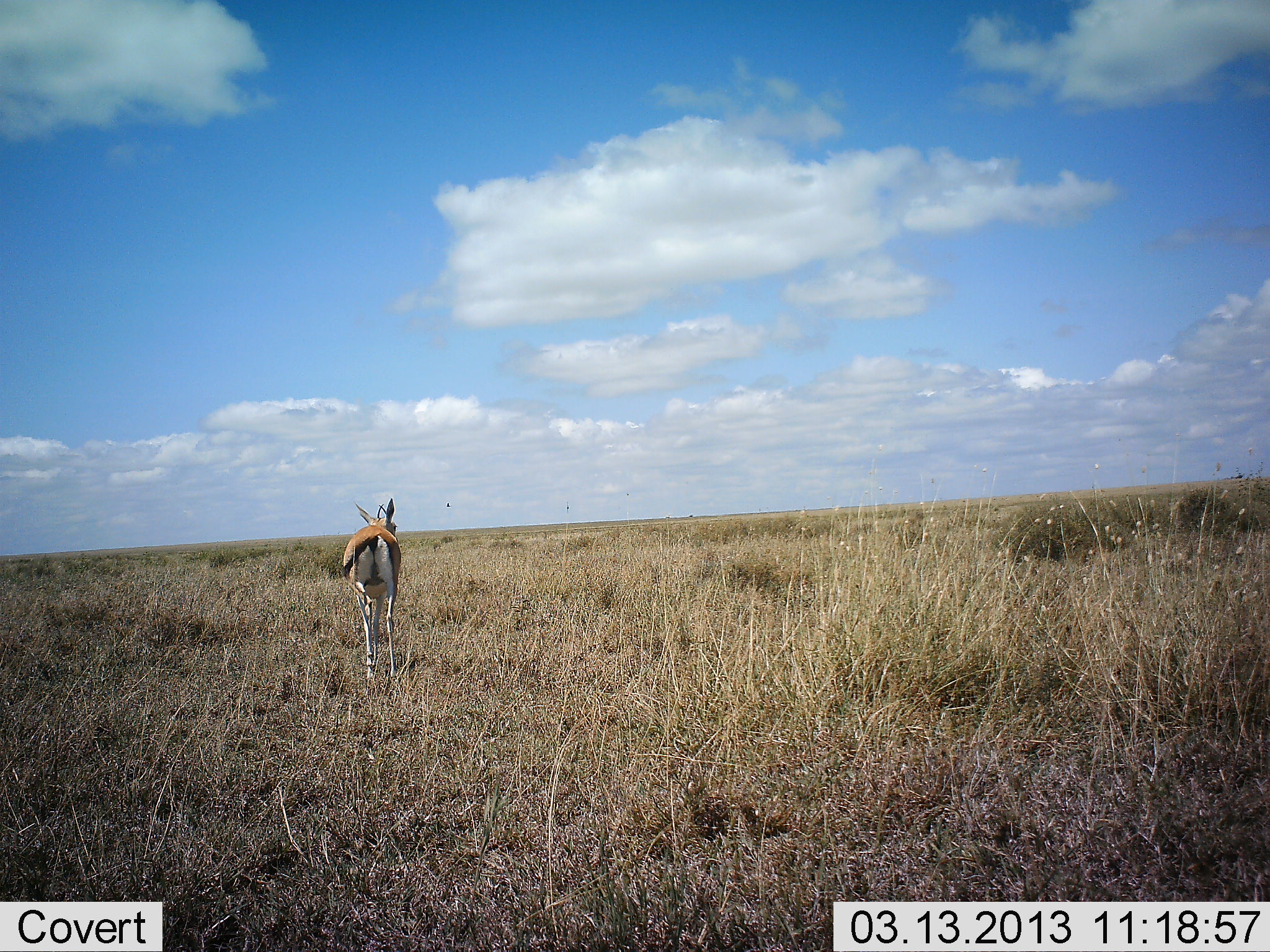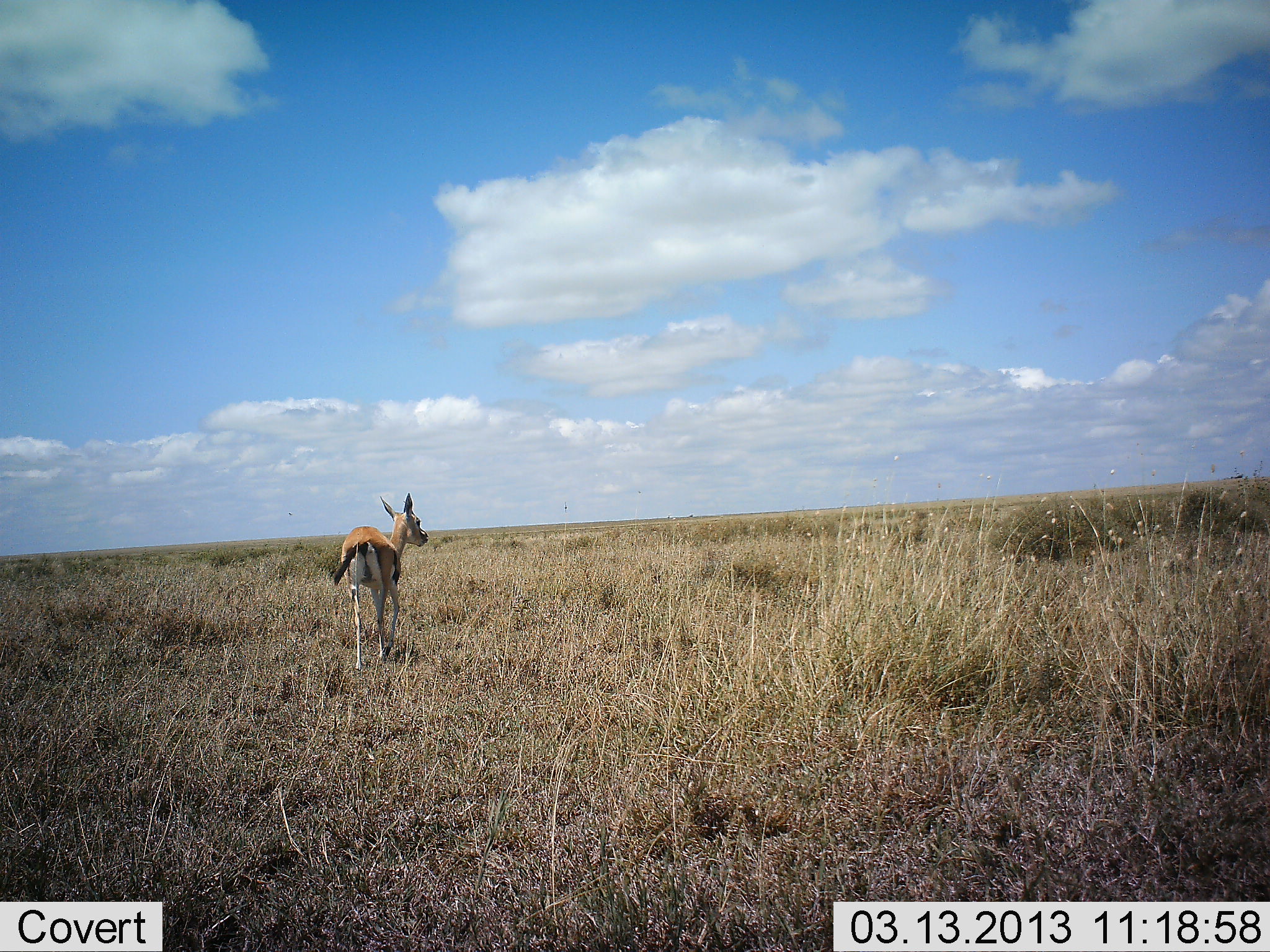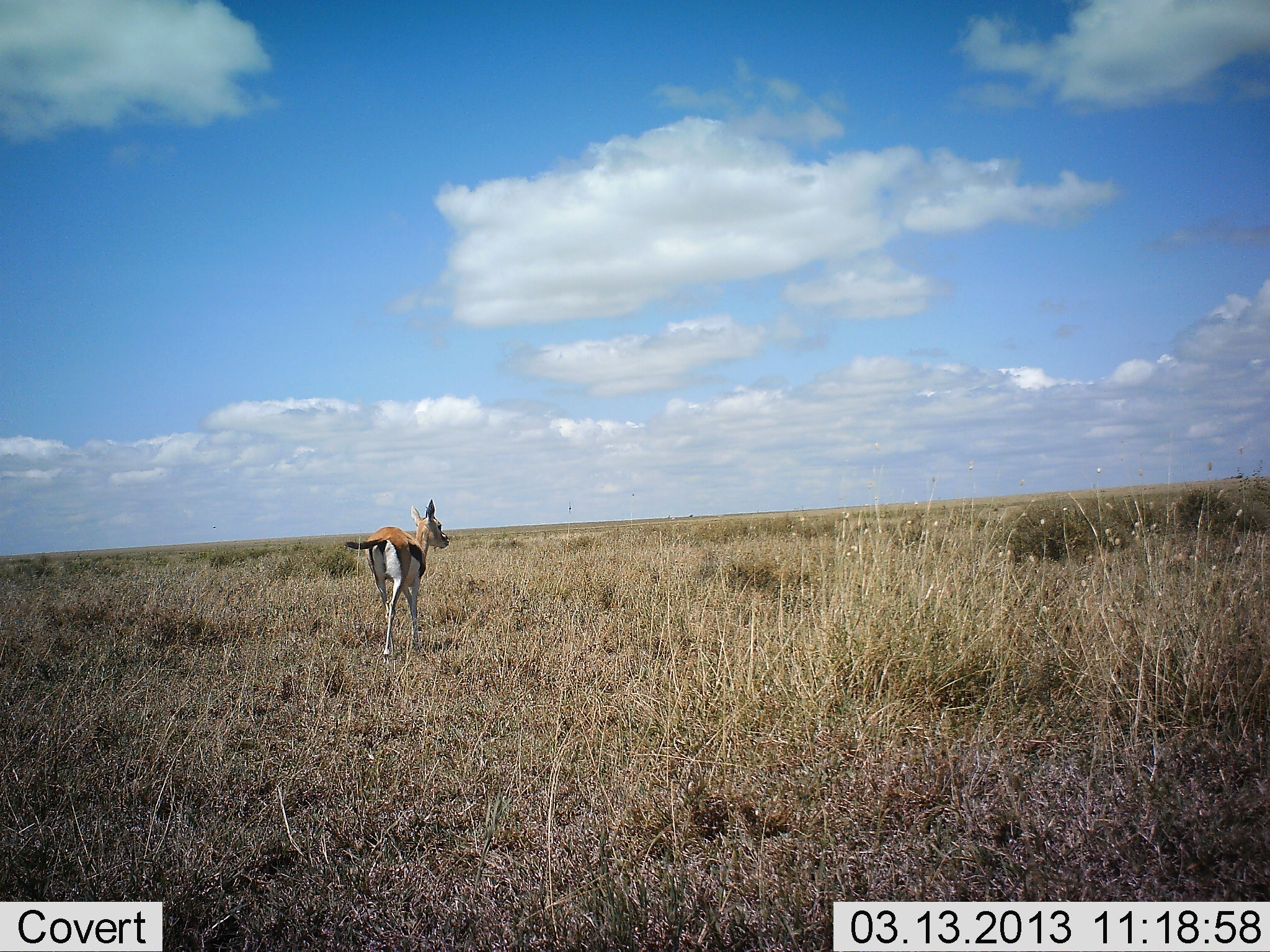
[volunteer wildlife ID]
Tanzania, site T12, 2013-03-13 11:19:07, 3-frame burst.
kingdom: Animalia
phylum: Chordata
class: Mammalia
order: Artiodactyla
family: Bovidae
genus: Eudorcas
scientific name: Eudorcas thomsonii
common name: thomson's gazelle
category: gazellethomsons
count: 1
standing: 11%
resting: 0%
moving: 96%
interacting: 0%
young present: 11%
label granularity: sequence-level